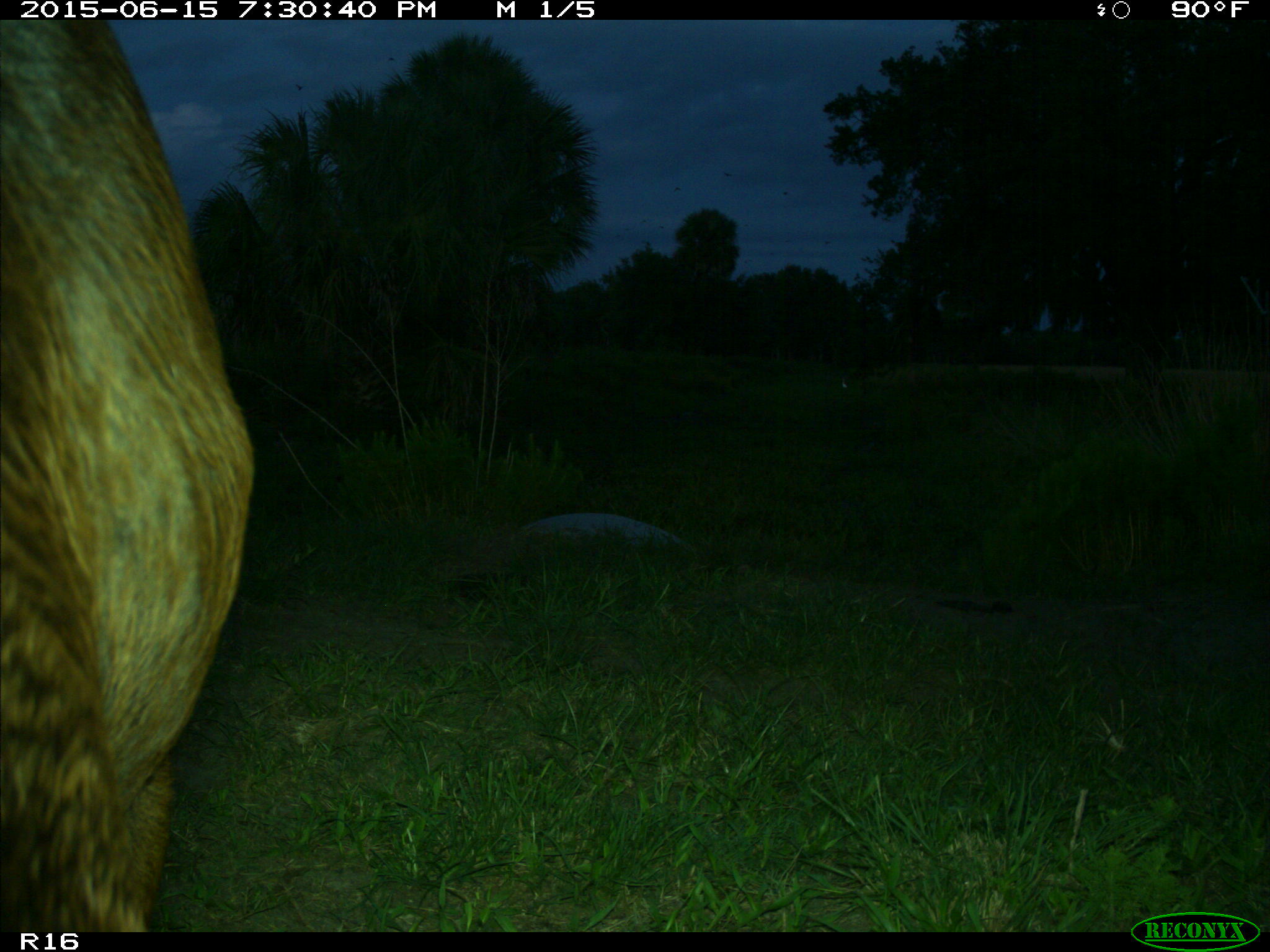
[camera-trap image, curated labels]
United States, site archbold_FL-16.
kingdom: Animalia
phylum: Chordata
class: Mammalia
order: Artiodactyla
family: Bovidae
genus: Bos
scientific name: Bos taurus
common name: domestic cow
Bos taurus (domestic cow).